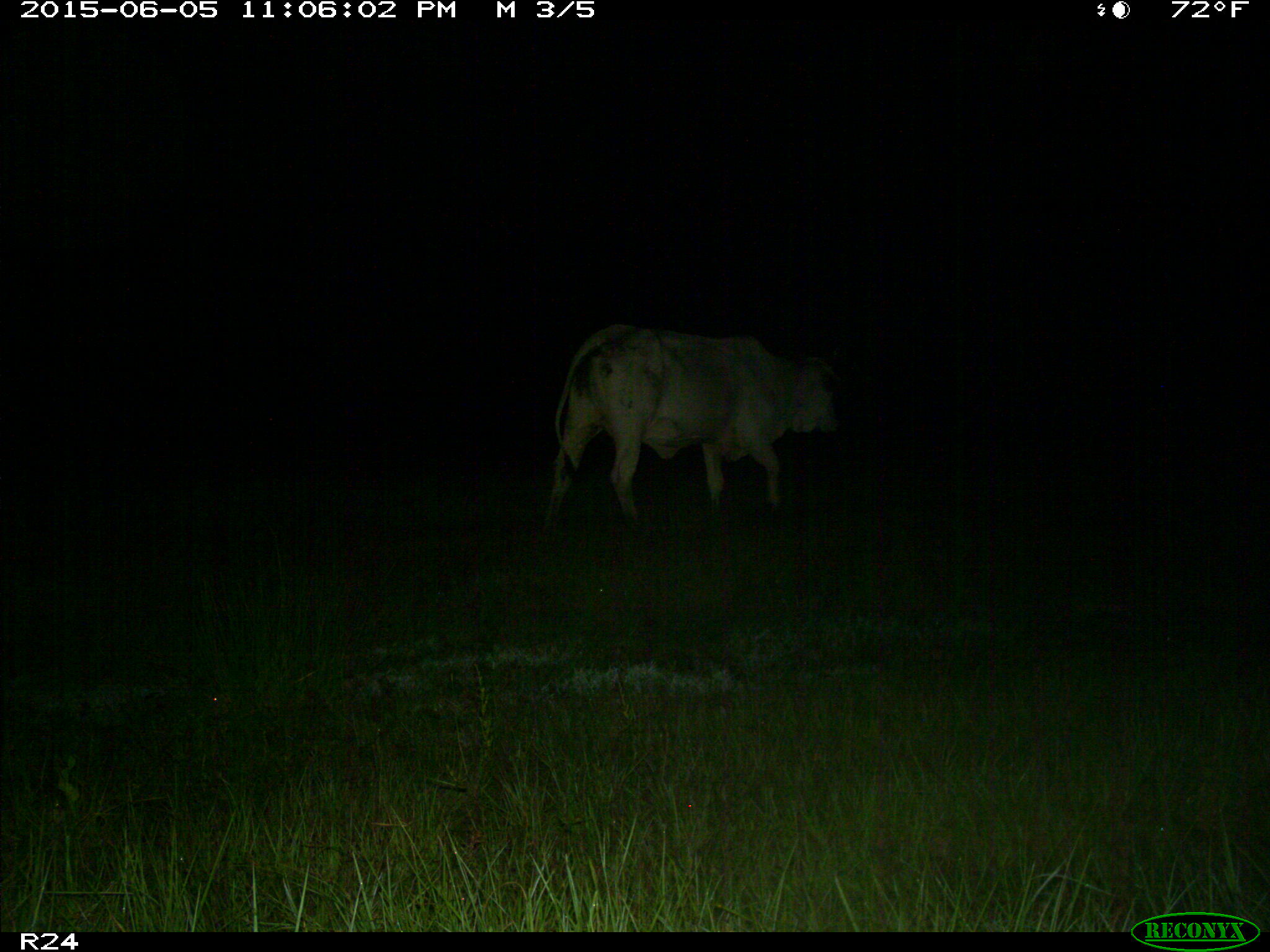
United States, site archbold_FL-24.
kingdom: Animalia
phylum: Chordata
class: Mammalia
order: Artiodactyla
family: Bovidae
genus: Bos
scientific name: Bos taurus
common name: domestic cow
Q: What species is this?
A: Bos taurus (domestic cow).